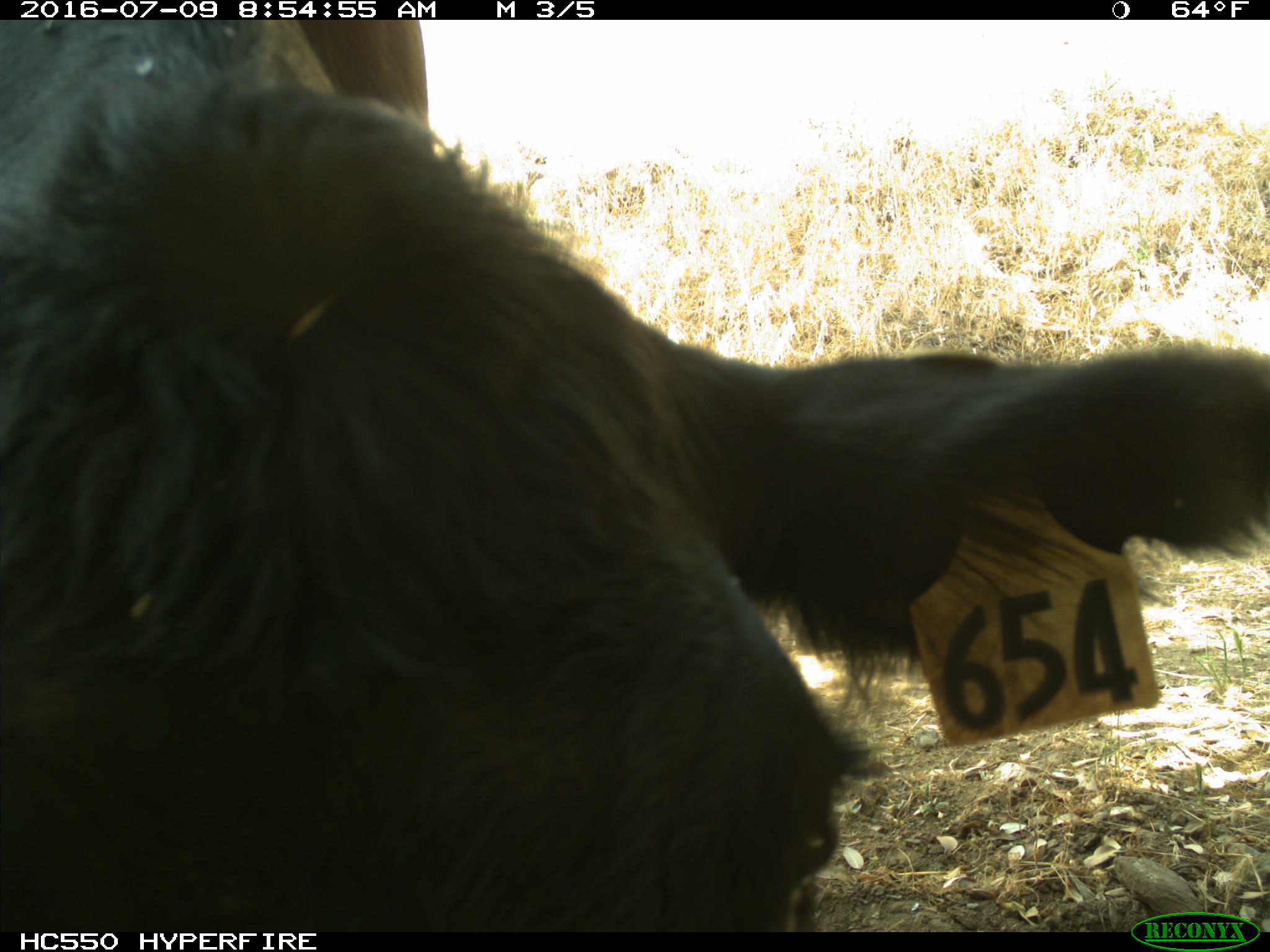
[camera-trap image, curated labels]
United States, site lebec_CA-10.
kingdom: Animalia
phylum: Chordata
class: Mammalia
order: Artiodactyla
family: Bovidae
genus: Bos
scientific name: Bos taurus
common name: domestic cow